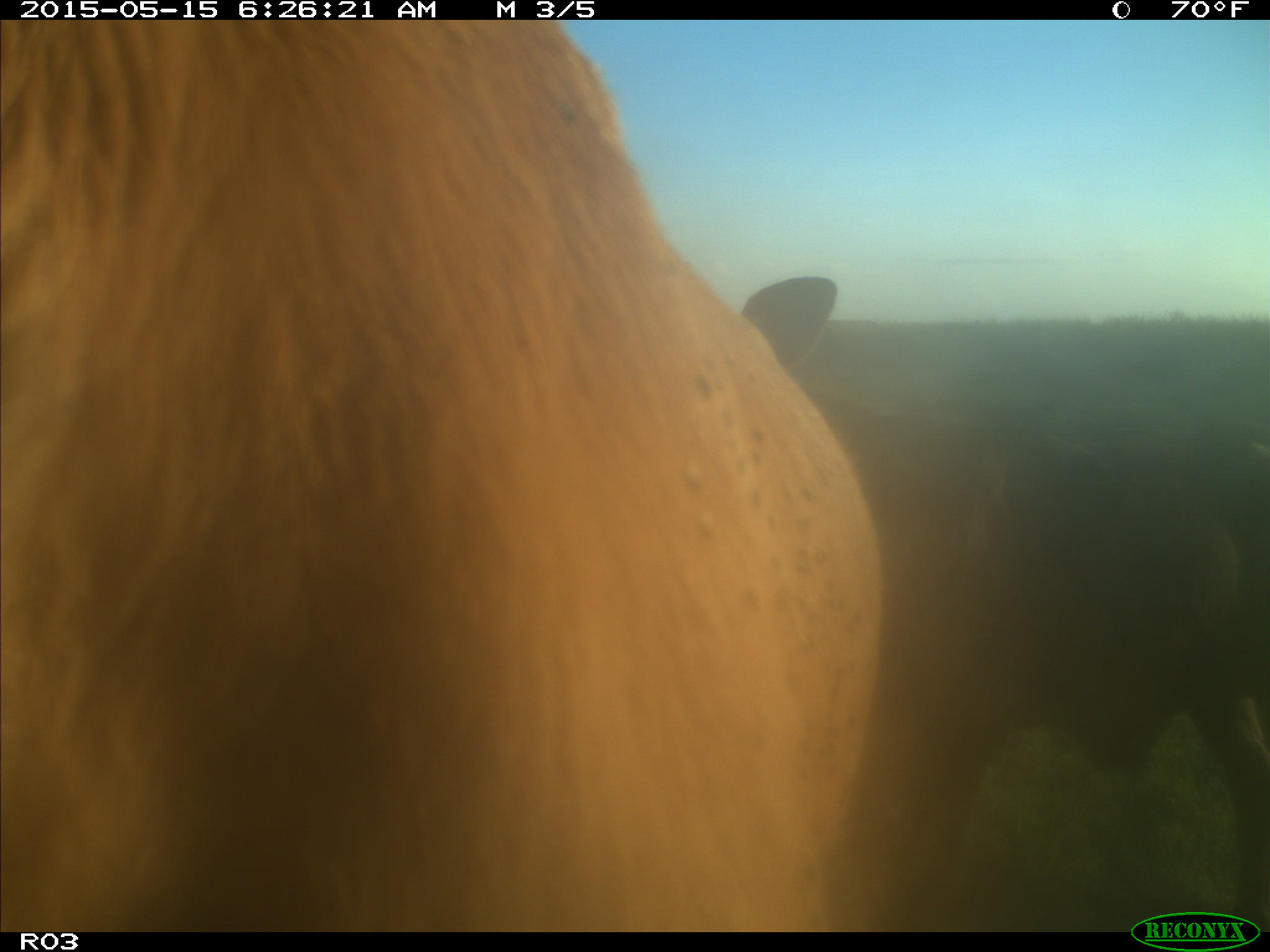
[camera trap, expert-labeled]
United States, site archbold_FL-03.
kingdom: Animalia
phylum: Chordata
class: Mammalia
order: Artiodactyla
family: Bovidae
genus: Bos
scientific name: Bos taurus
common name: domestic cow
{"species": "Bos taurus (domestic cow)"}